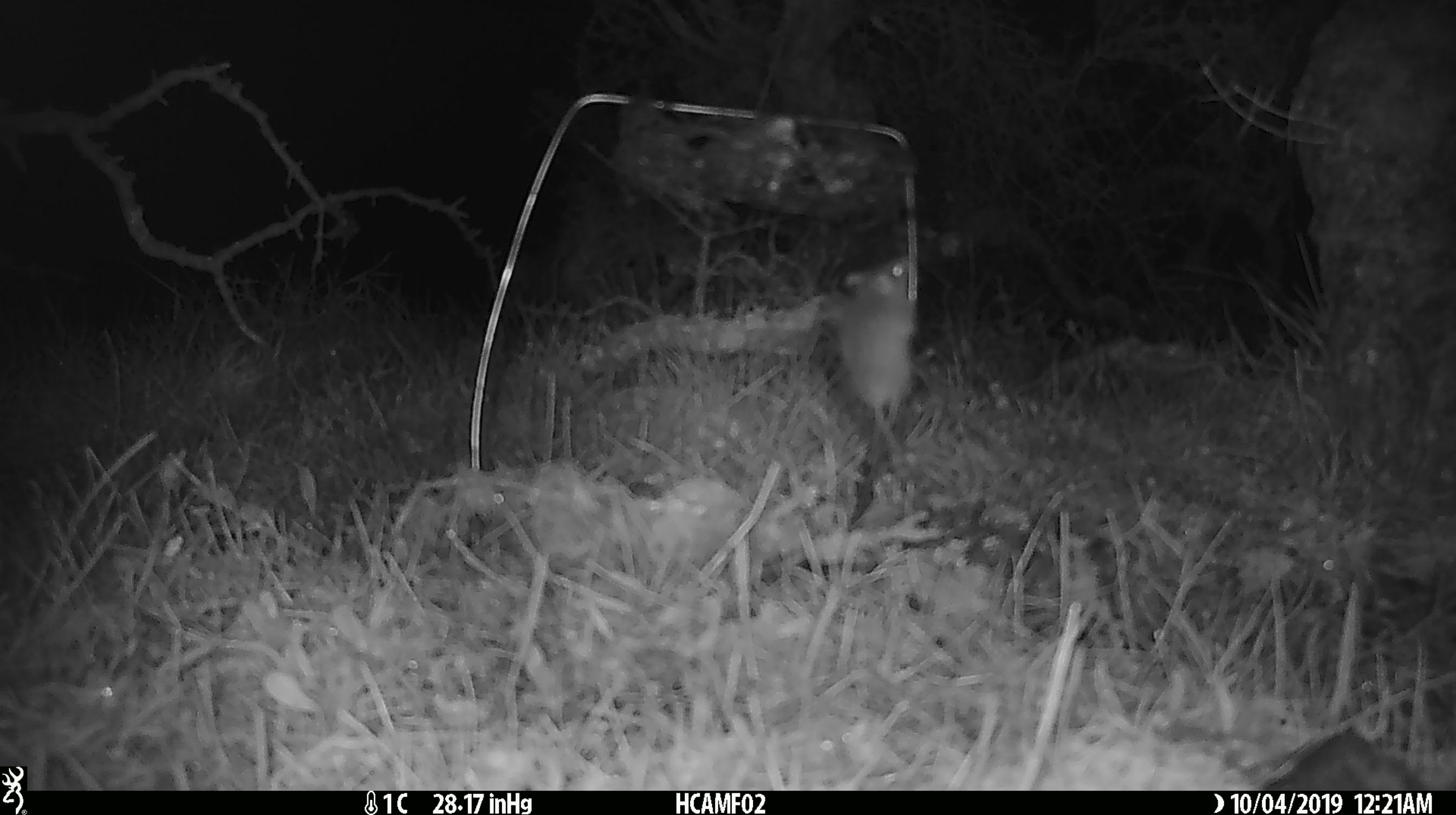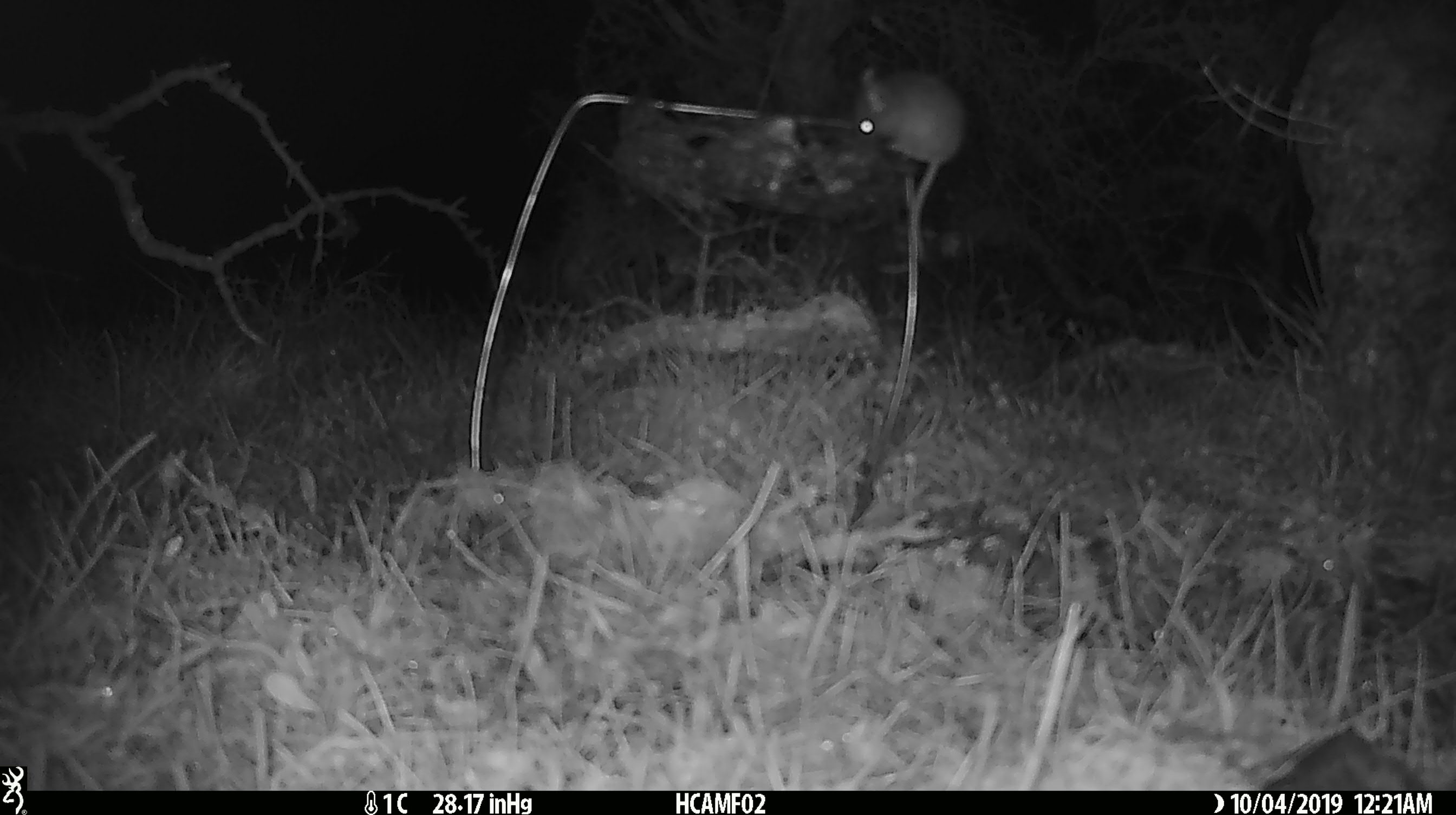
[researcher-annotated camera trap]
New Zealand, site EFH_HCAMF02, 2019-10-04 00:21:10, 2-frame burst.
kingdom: Animalia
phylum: Chordata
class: Mammalia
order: Rodentia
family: Muridae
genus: Mus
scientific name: Mus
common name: mouse